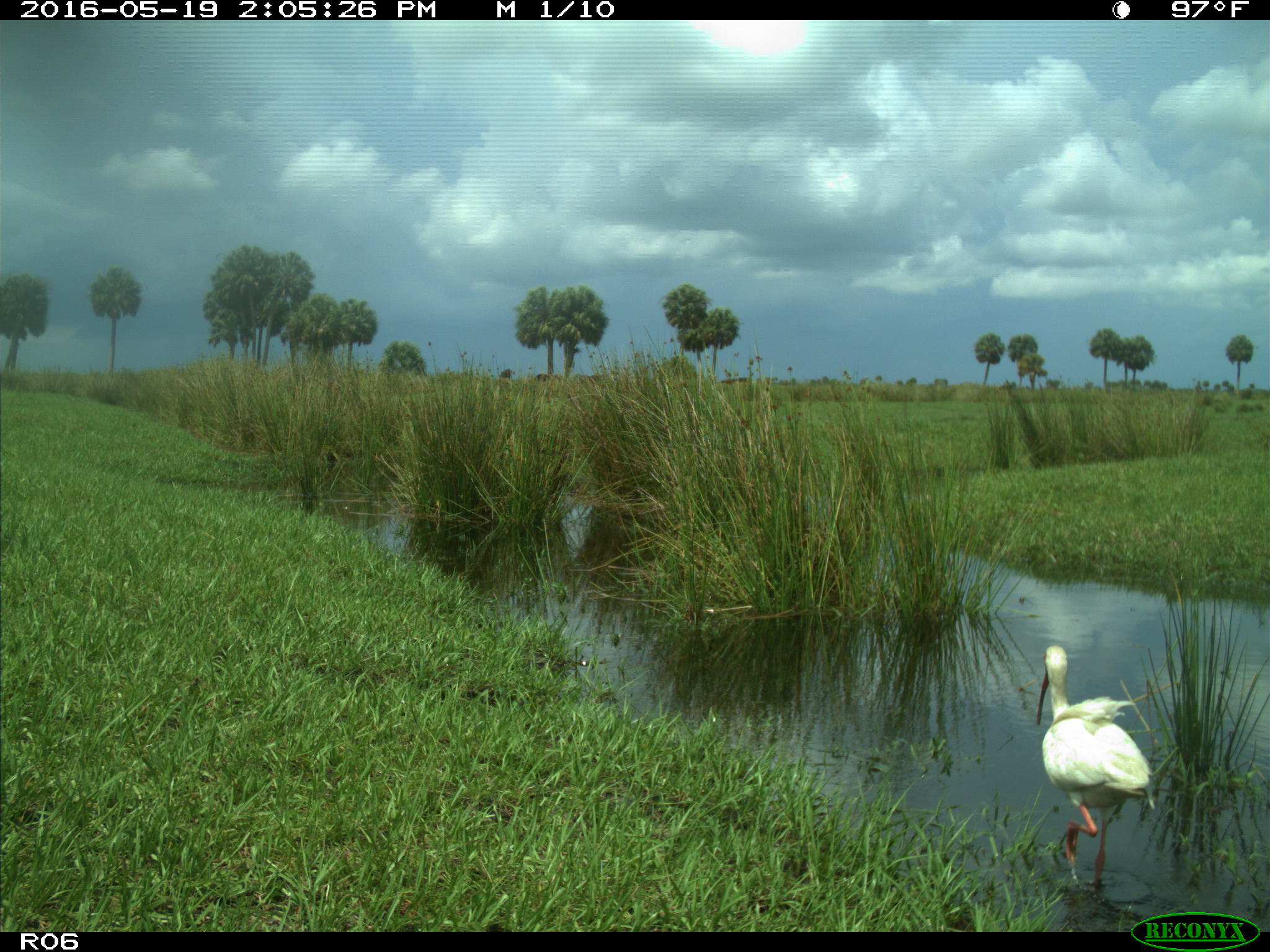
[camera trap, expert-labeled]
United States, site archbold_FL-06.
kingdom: Animalia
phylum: Chordata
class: Aves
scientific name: Aves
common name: birds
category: unidentified bird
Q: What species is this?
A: Unidentified bird (birds) (Aves).